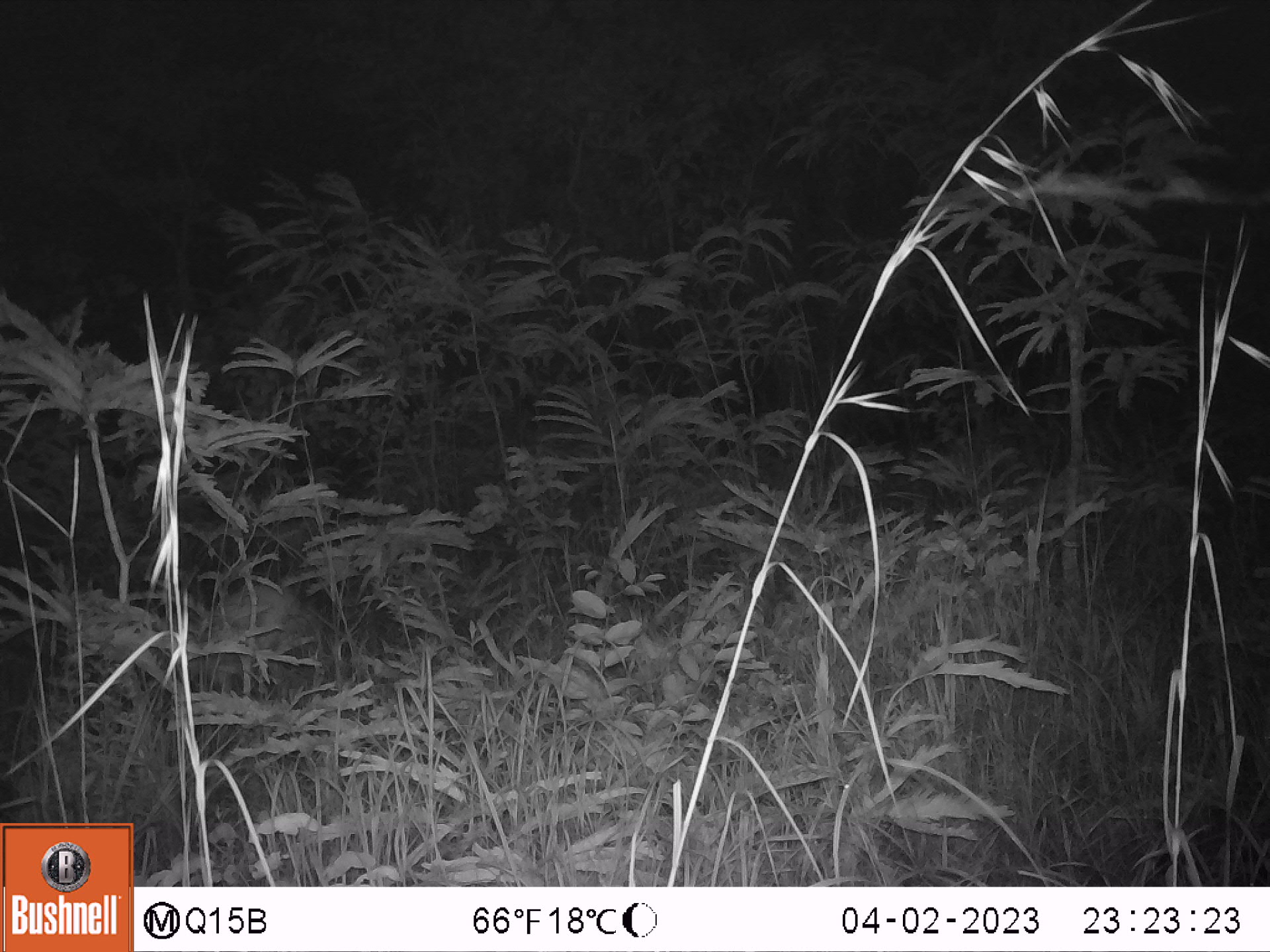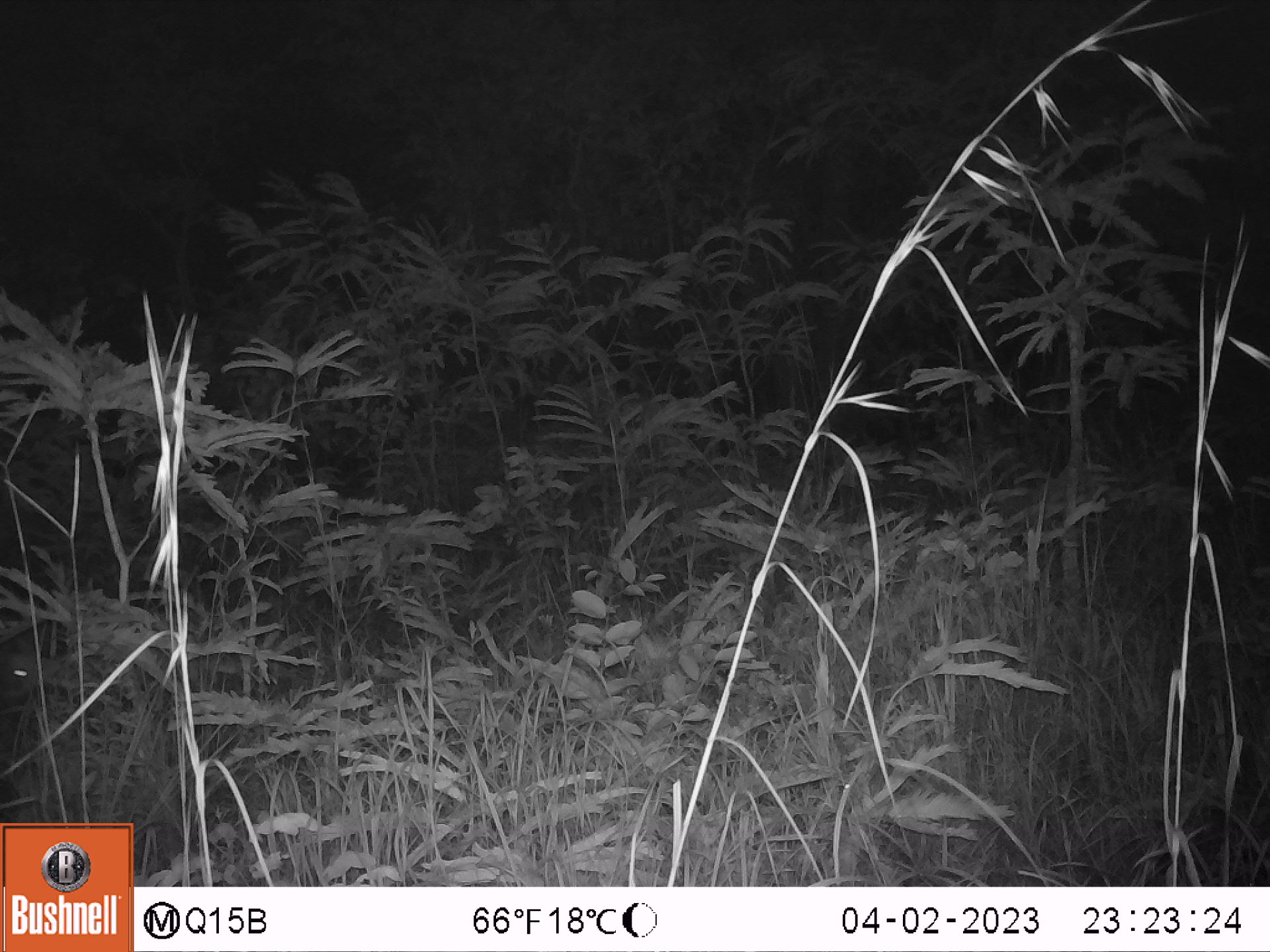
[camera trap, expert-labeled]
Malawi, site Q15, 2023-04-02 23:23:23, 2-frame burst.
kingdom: Animalia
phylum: Chordata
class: Mammalia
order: Artiodactyla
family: Bovidae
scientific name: Antilopinae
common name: small antelope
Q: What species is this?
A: Small antelope (Antilopinae).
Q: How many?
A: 1.